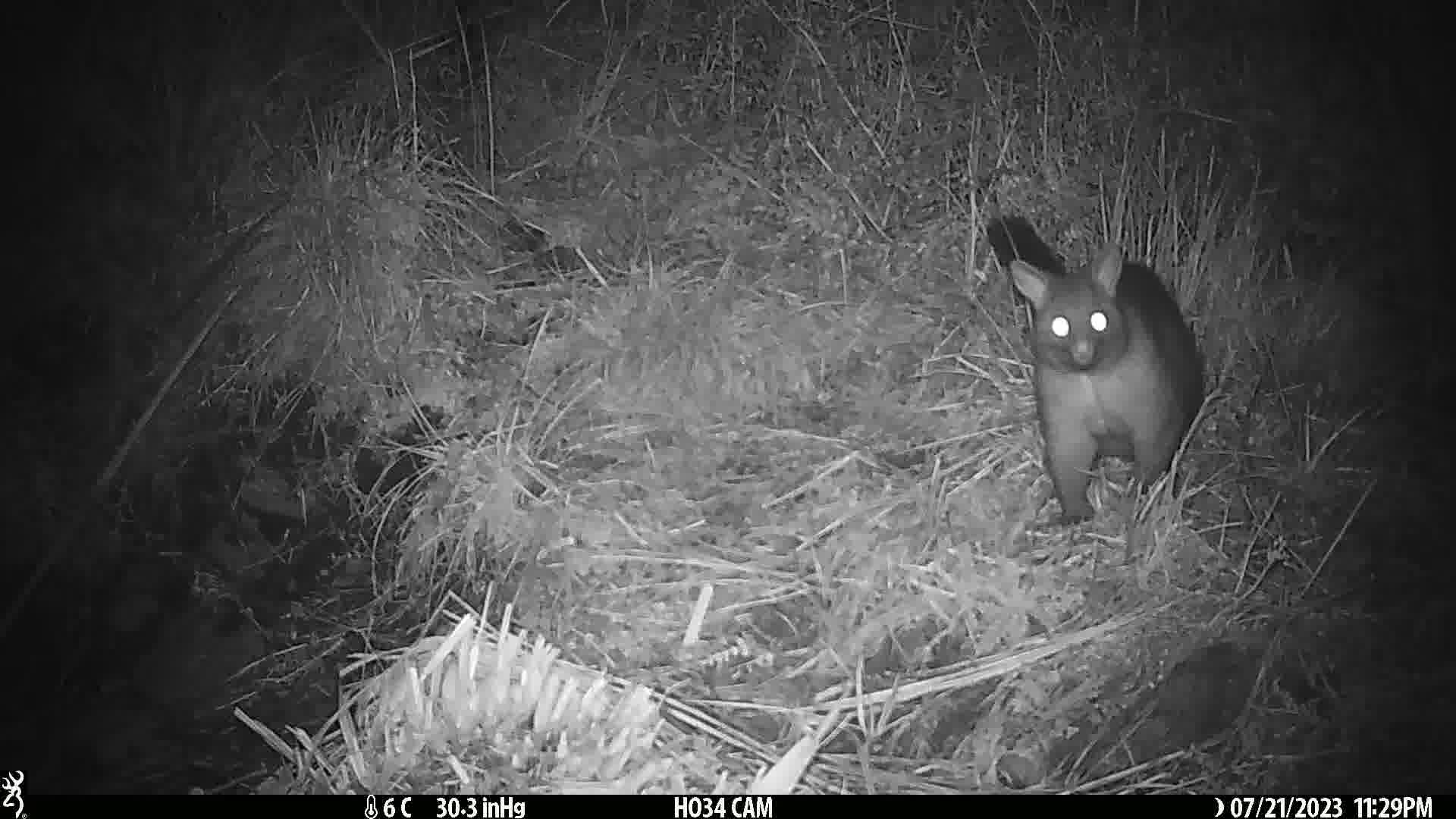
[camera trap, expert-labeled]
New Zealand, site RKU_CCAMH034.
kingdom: Animalia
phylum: Chordata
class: Mammalia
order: Diprotodontia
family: Phalangeridae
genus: Trichosurus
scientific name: Trichosurus vulpecula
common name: common brushtail possum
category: possum